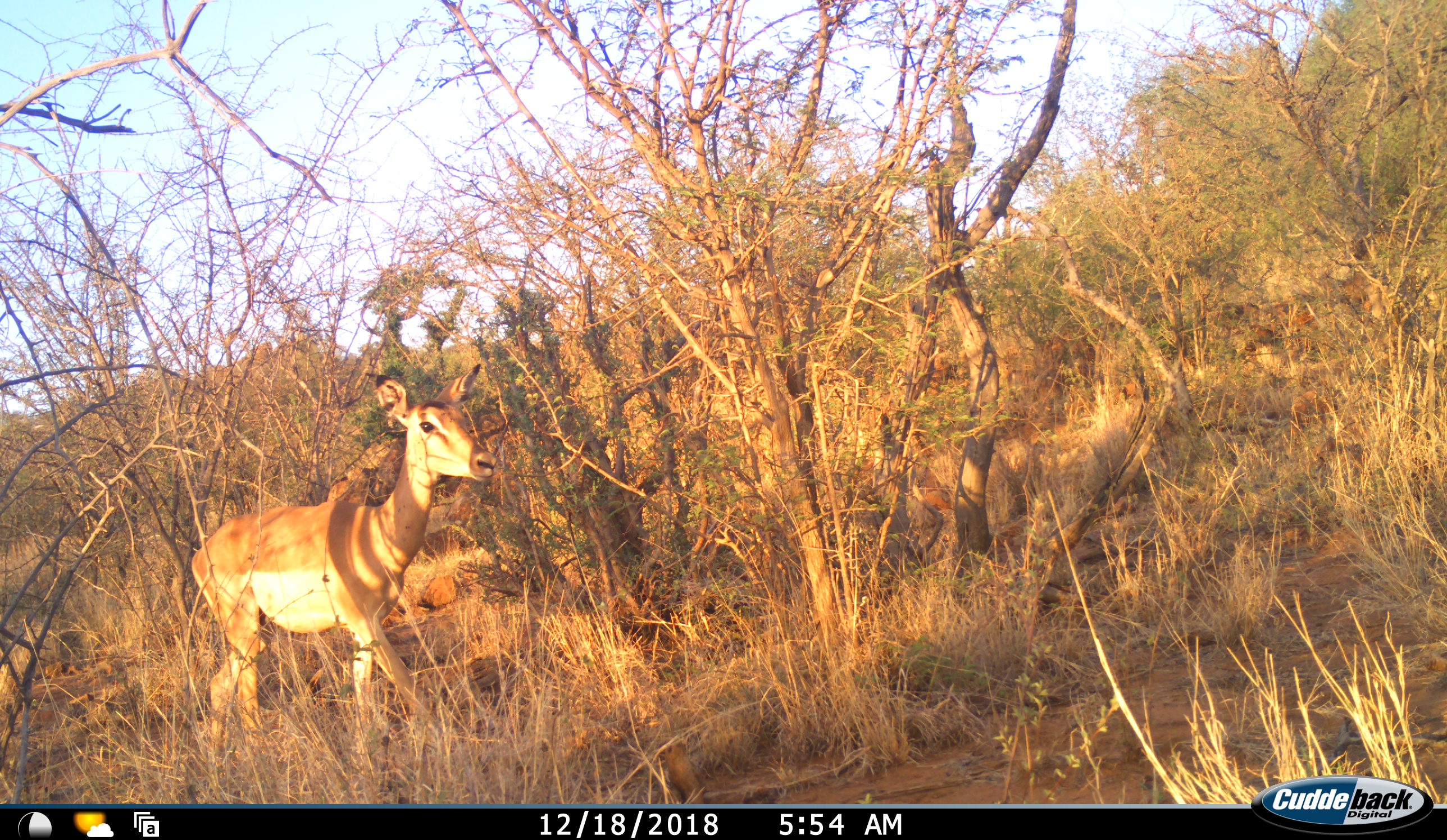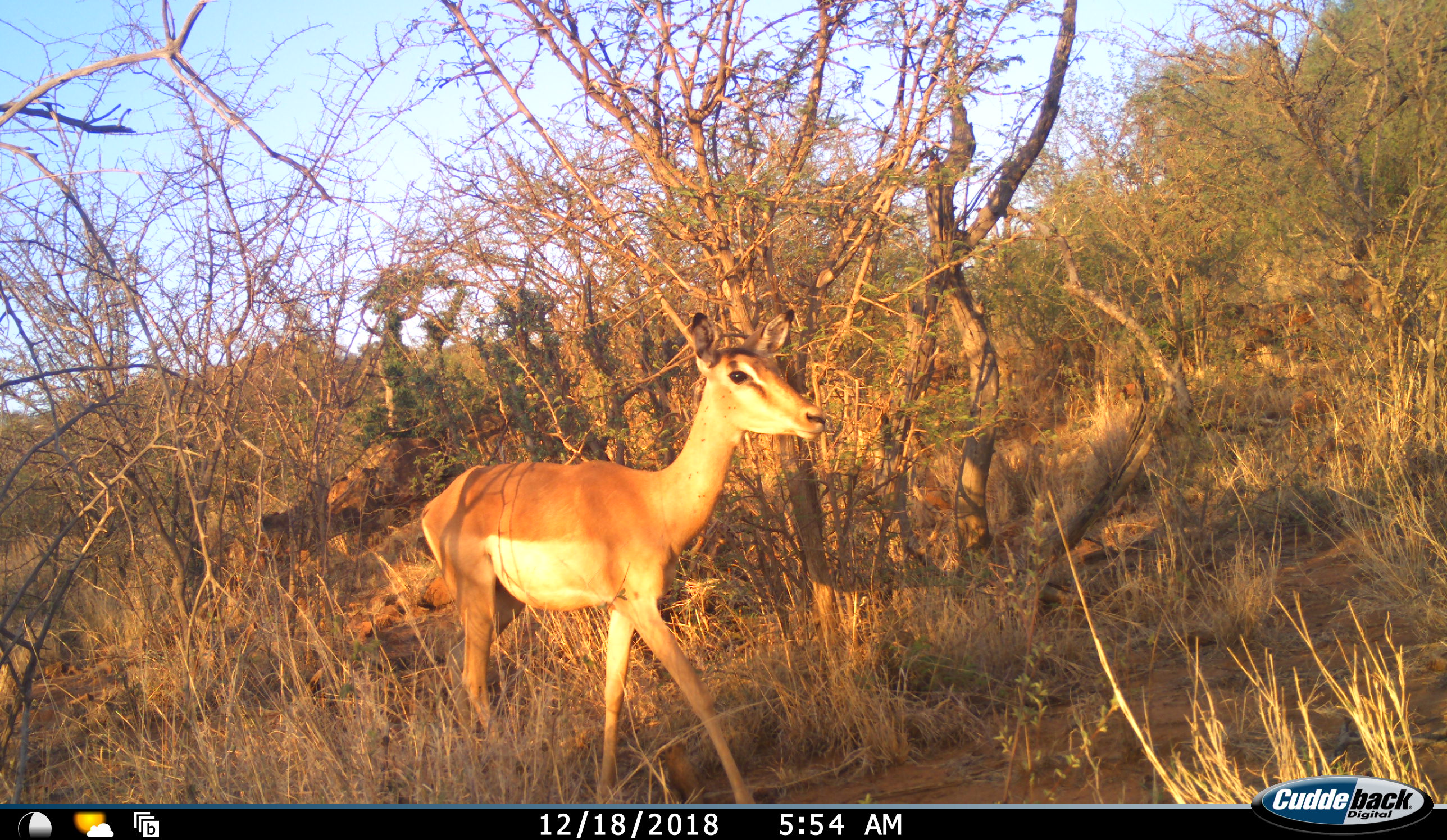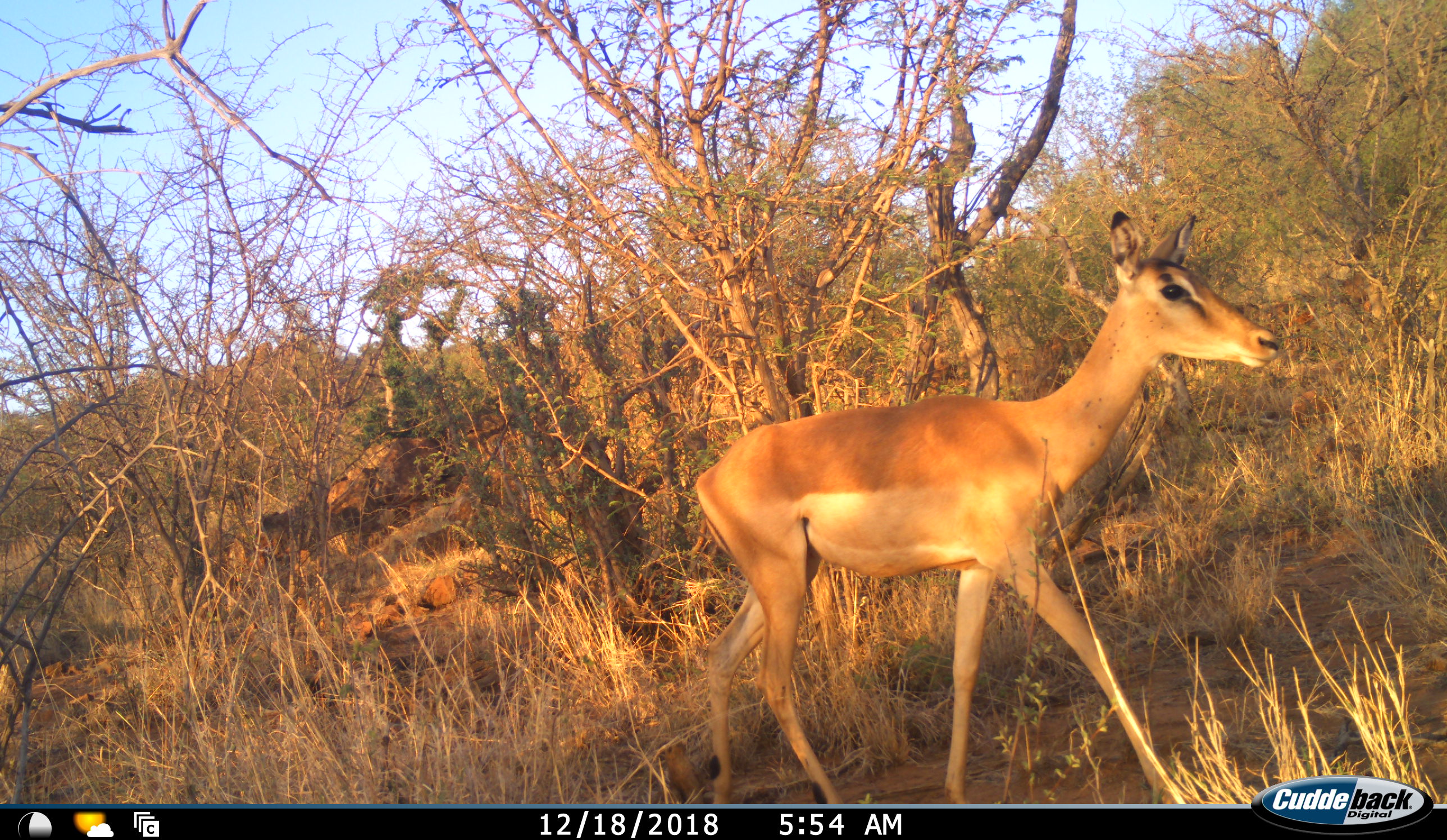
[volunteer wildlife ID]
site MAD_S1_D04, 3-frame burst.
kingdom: Animalia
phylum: Chordata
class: Mammalia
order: Artiodactyla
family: Bovidae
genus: Aepyceros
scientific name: Aepyceros melampus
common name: impala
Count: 1.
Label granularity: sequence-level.